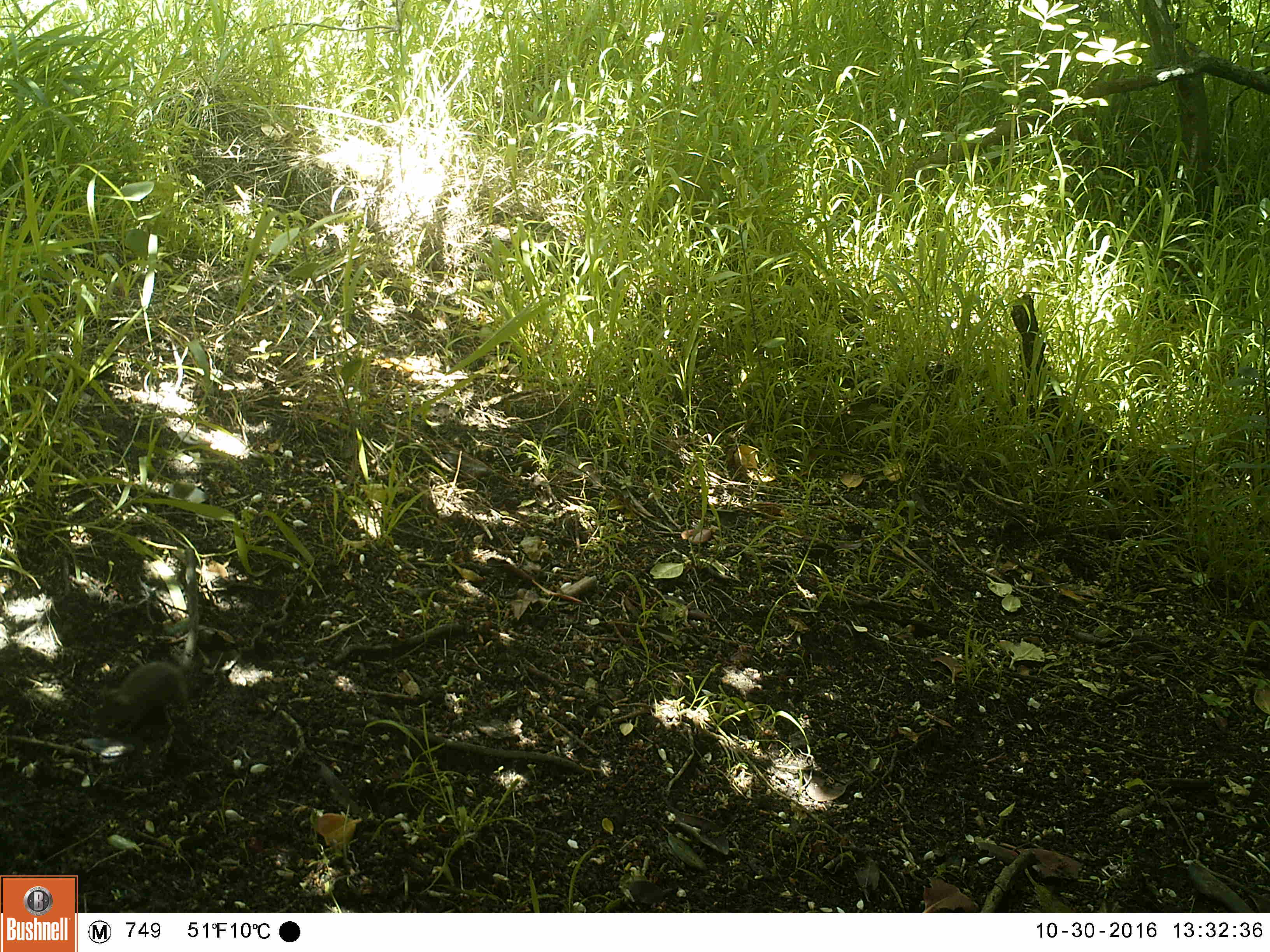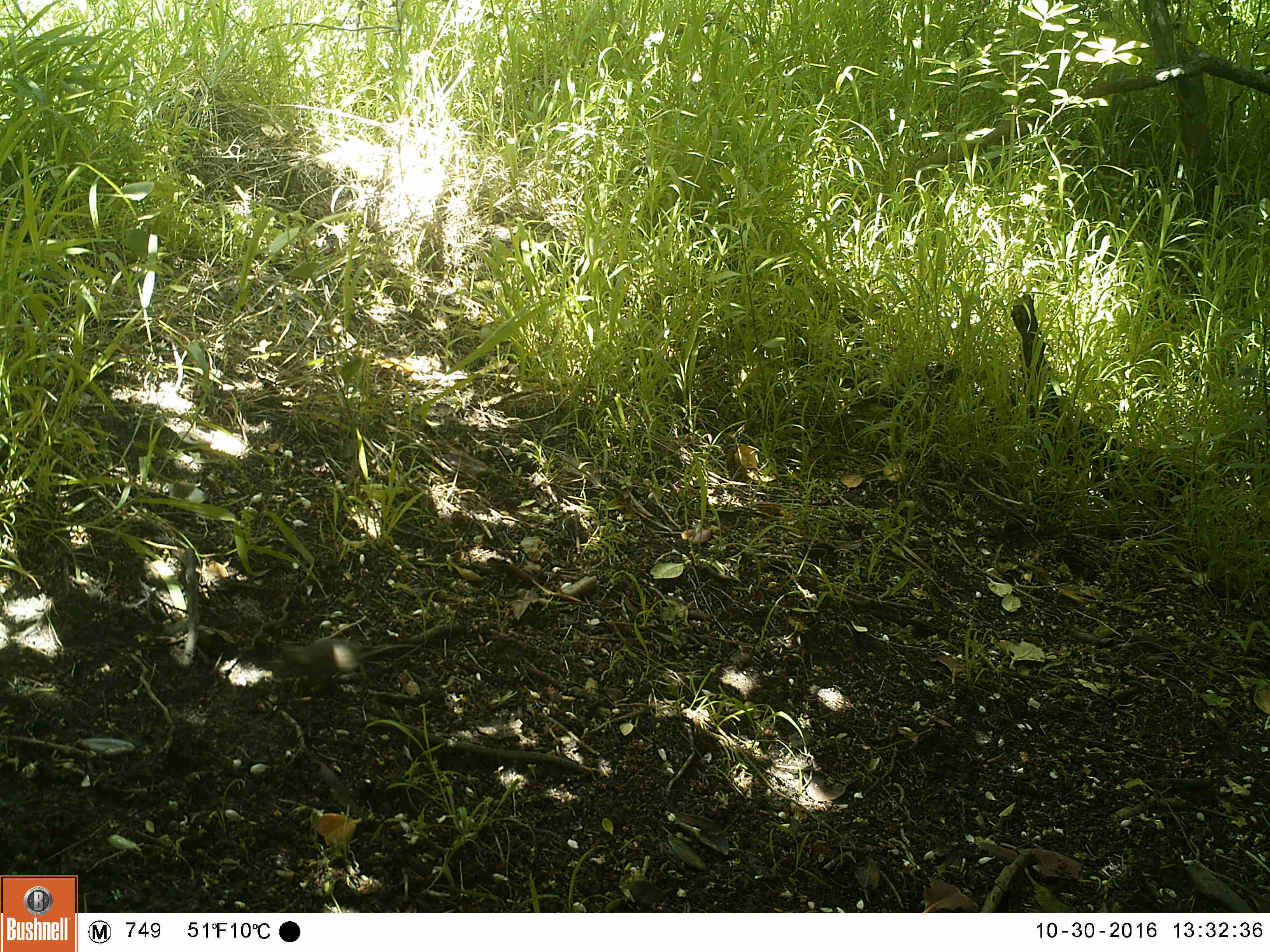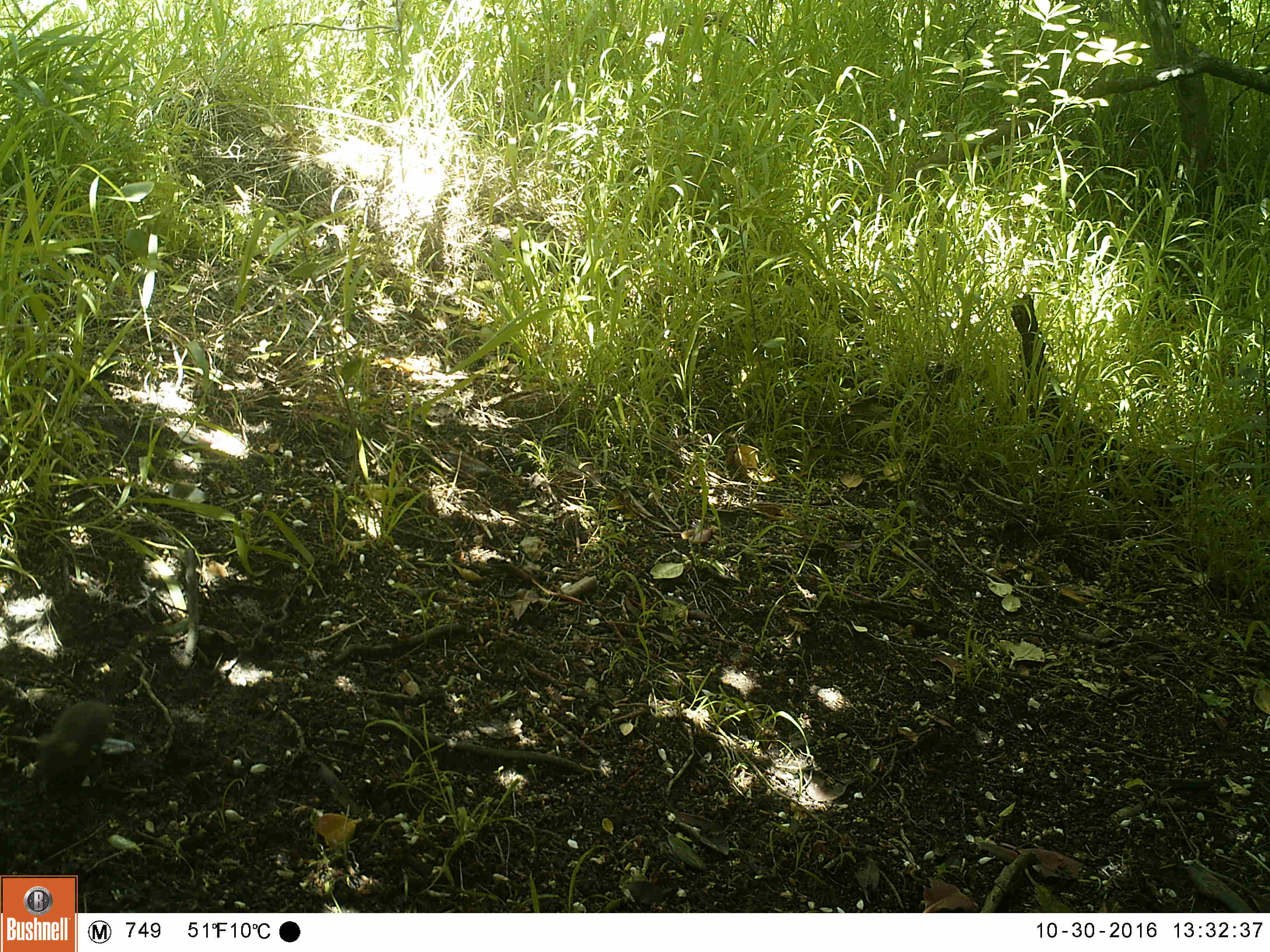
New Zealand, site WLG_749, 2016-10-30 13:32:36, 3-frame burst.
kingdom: Animalia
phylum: Chordata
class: Mammalia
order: Rodentia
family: Muridae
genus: Mus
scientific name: Mus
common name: mouse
Mouse (Mus).